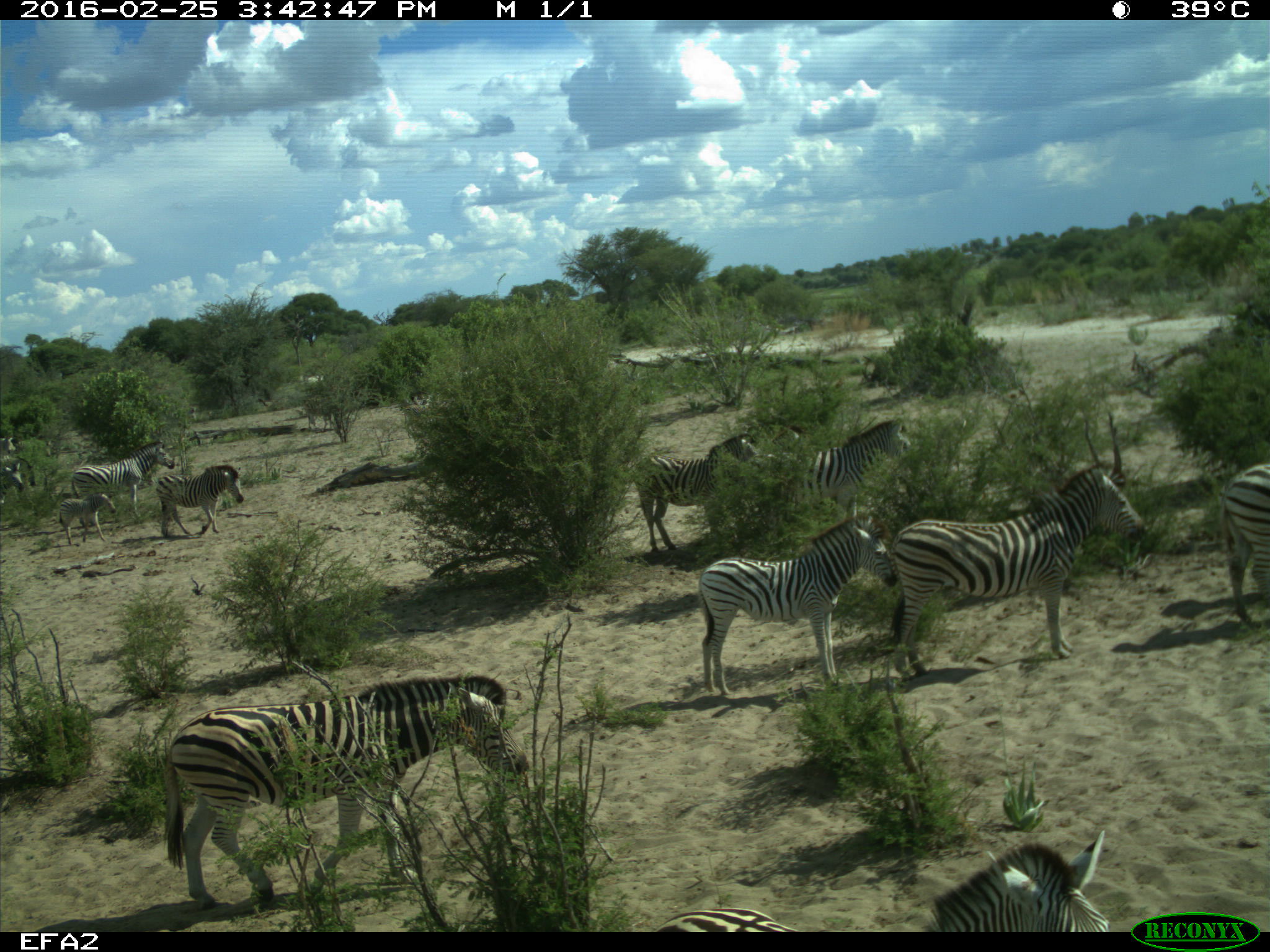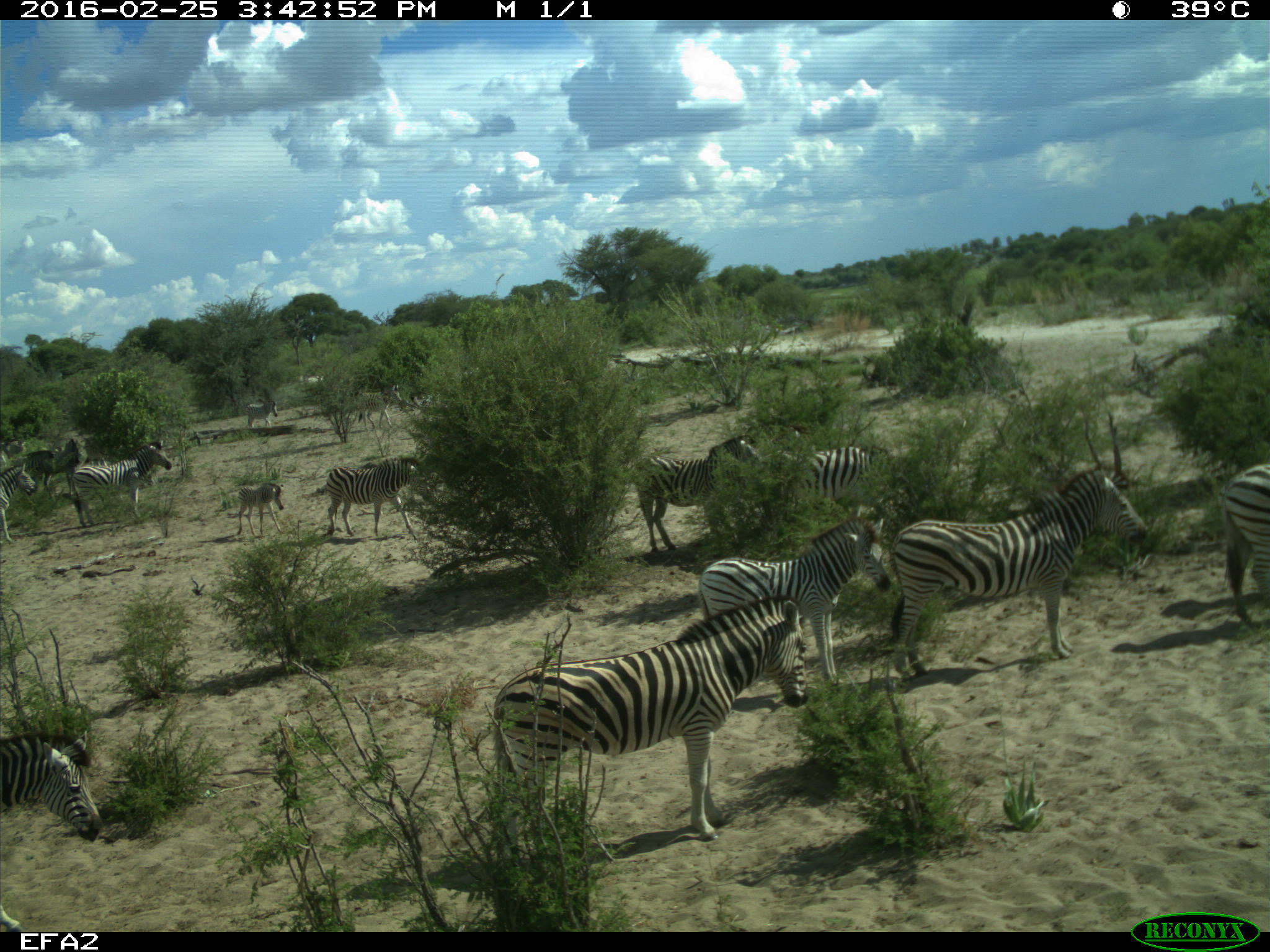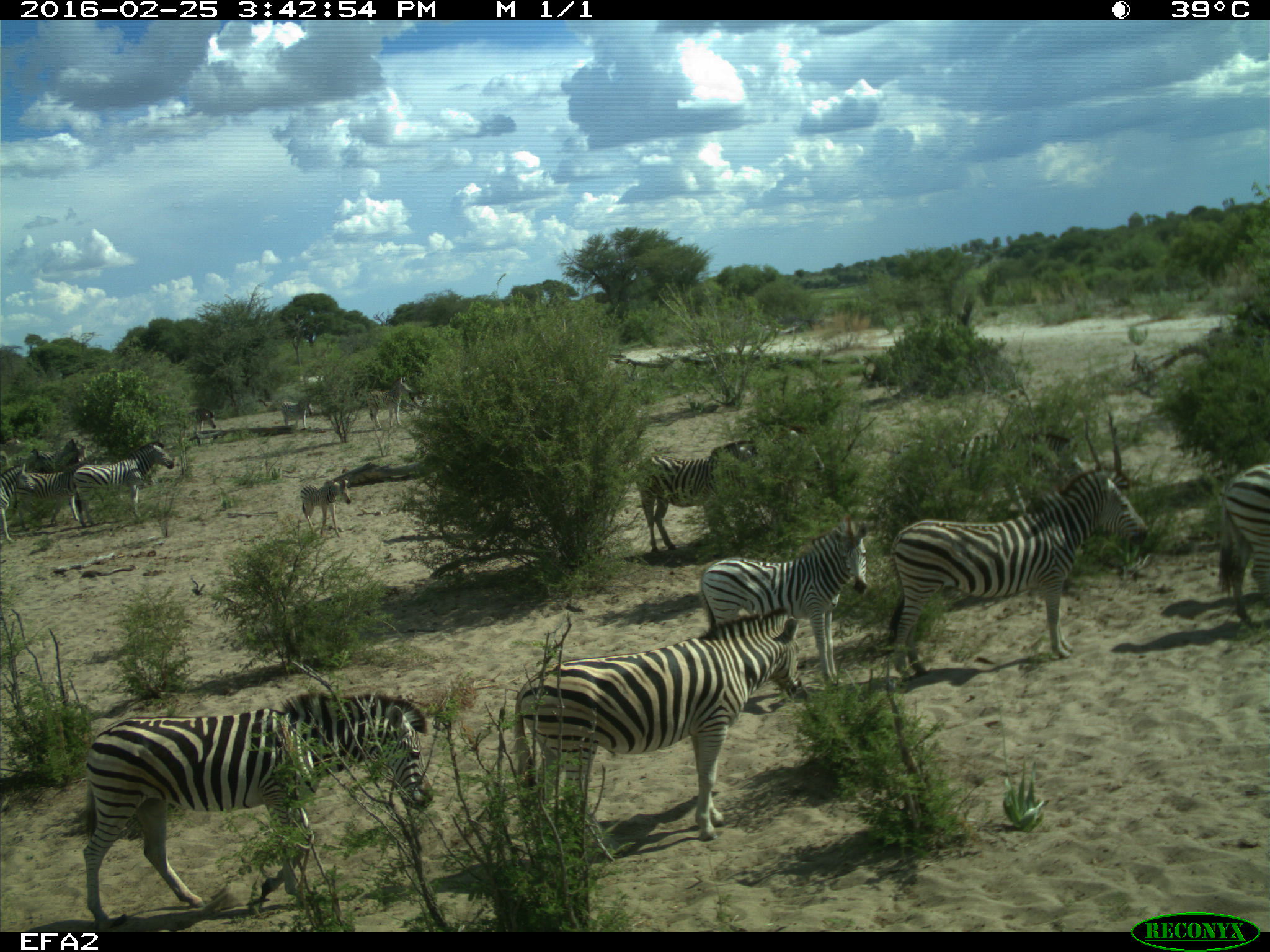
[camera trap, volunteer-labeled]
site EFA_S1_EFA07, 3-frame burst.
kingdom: Animalia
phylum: Chordata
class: Mammalia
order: Perissodactyla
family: Equidae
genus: Equus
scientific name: Equus quagga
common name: plains zebra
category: zebraplains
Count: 11-50.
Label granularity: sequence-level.